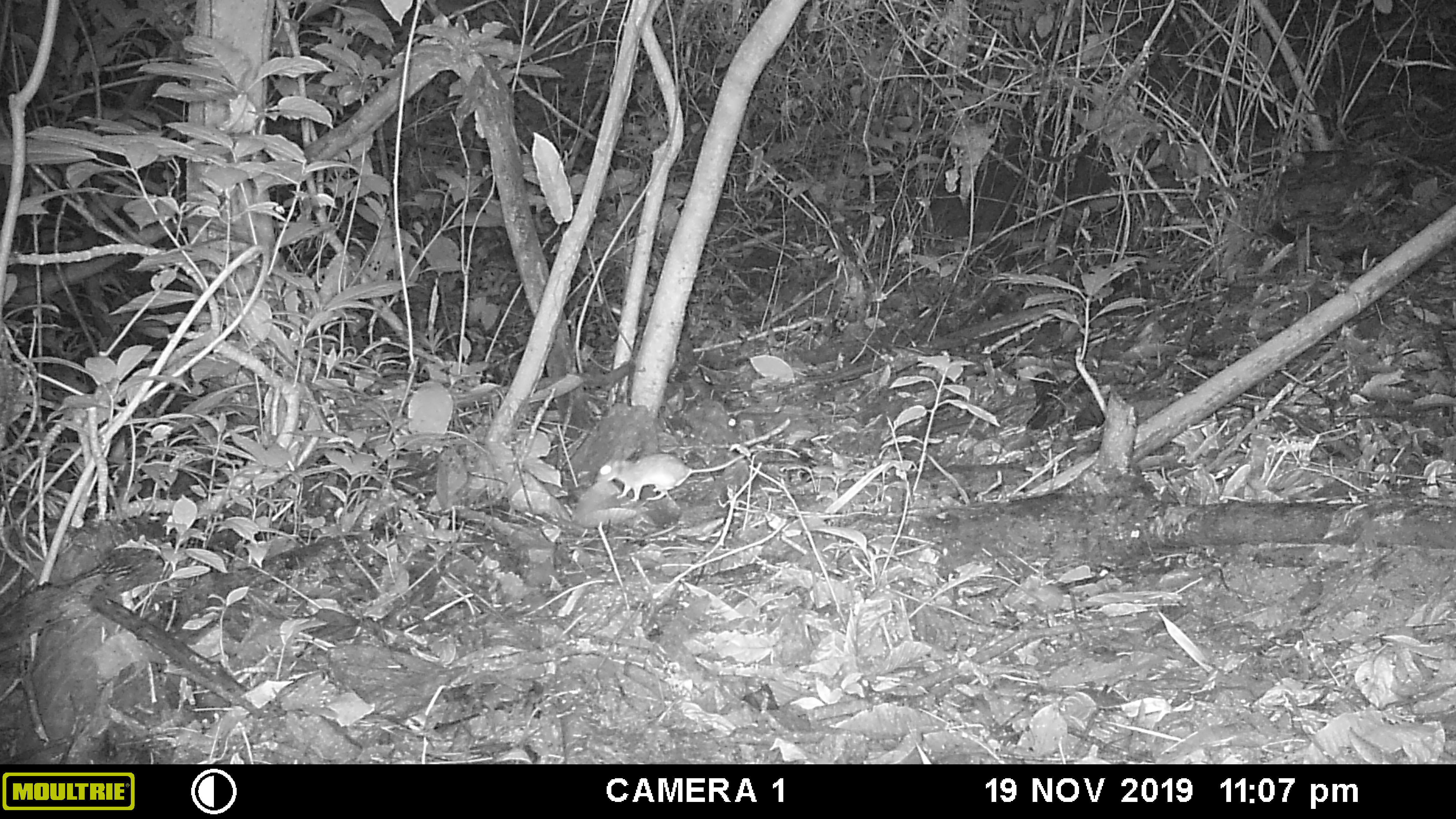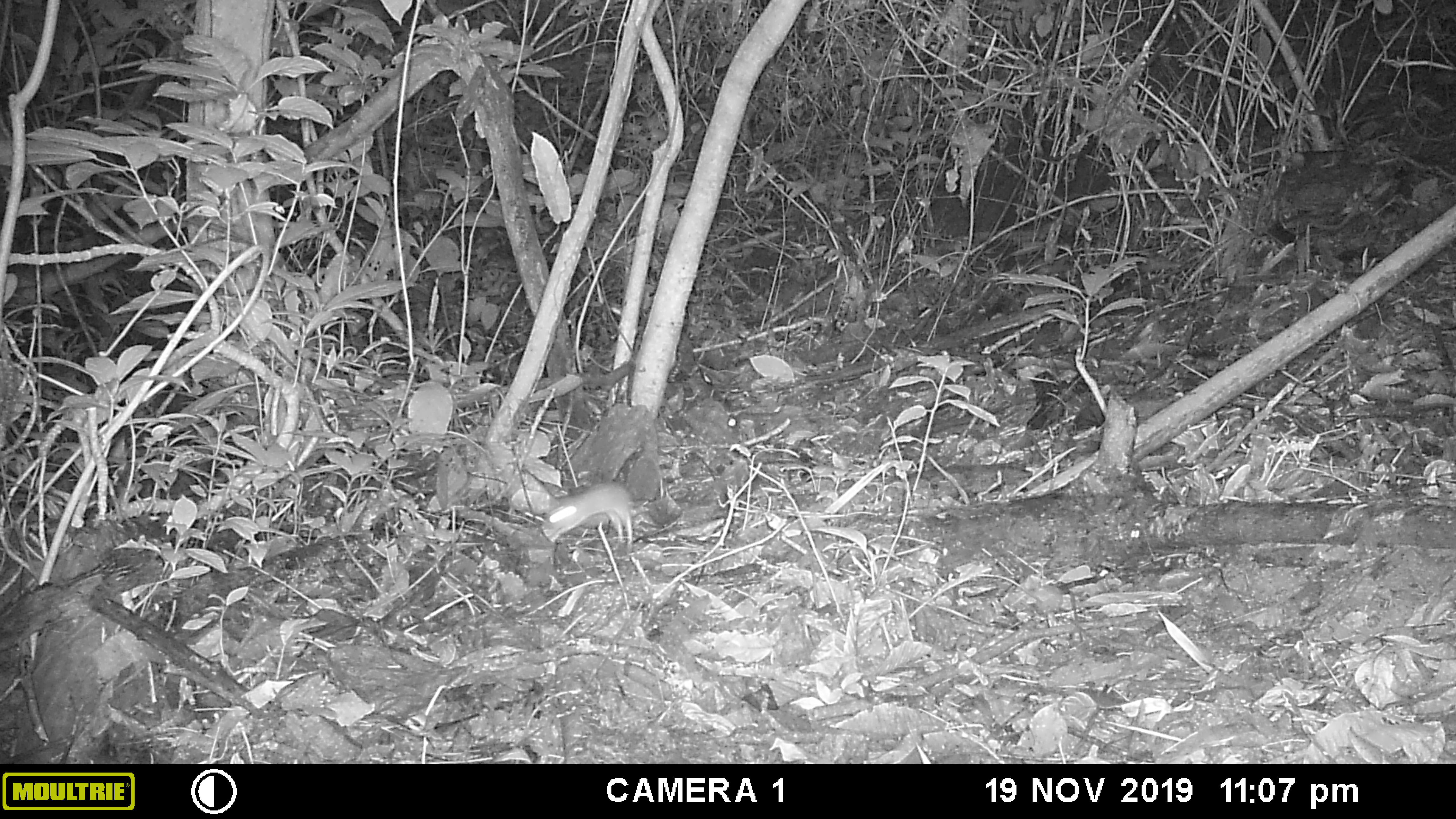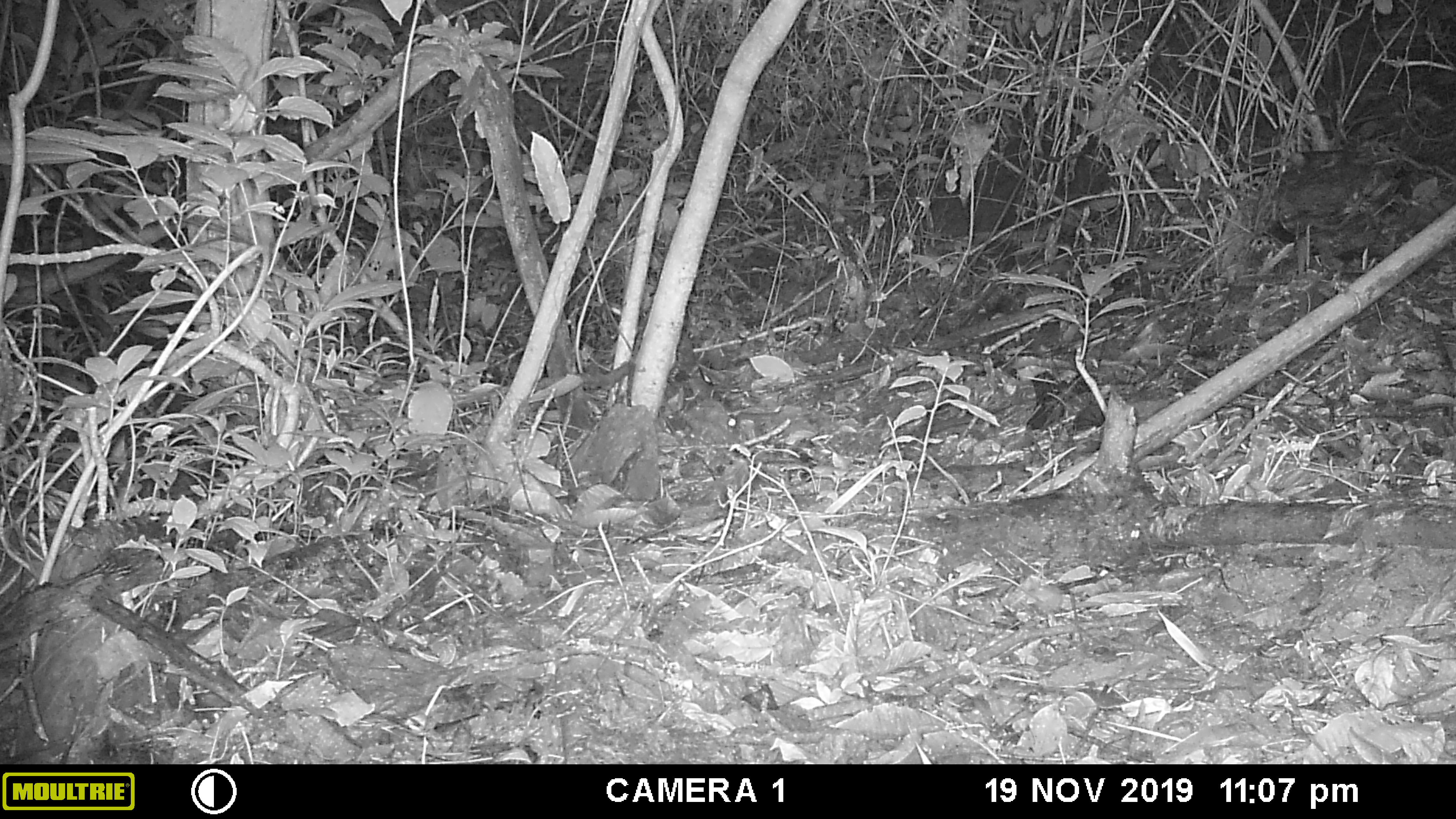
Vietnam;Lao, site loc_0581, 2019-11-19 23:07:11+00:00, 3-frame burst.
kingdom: Animalia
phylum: Chordata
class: Mammalia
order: Rodentia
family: Muridae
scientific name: Muridae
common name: old-world mice and rats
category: unidentified murid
Unidentified murid (old-world mice and rats) (Muridae). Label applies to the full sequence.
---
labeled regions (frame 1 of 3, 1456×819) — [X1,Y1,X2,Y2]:
unidentified murid: [595,448,758,502]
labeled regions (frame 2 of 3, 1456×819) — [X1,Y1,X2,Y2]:
unidentified murid: [542,481,633,544]